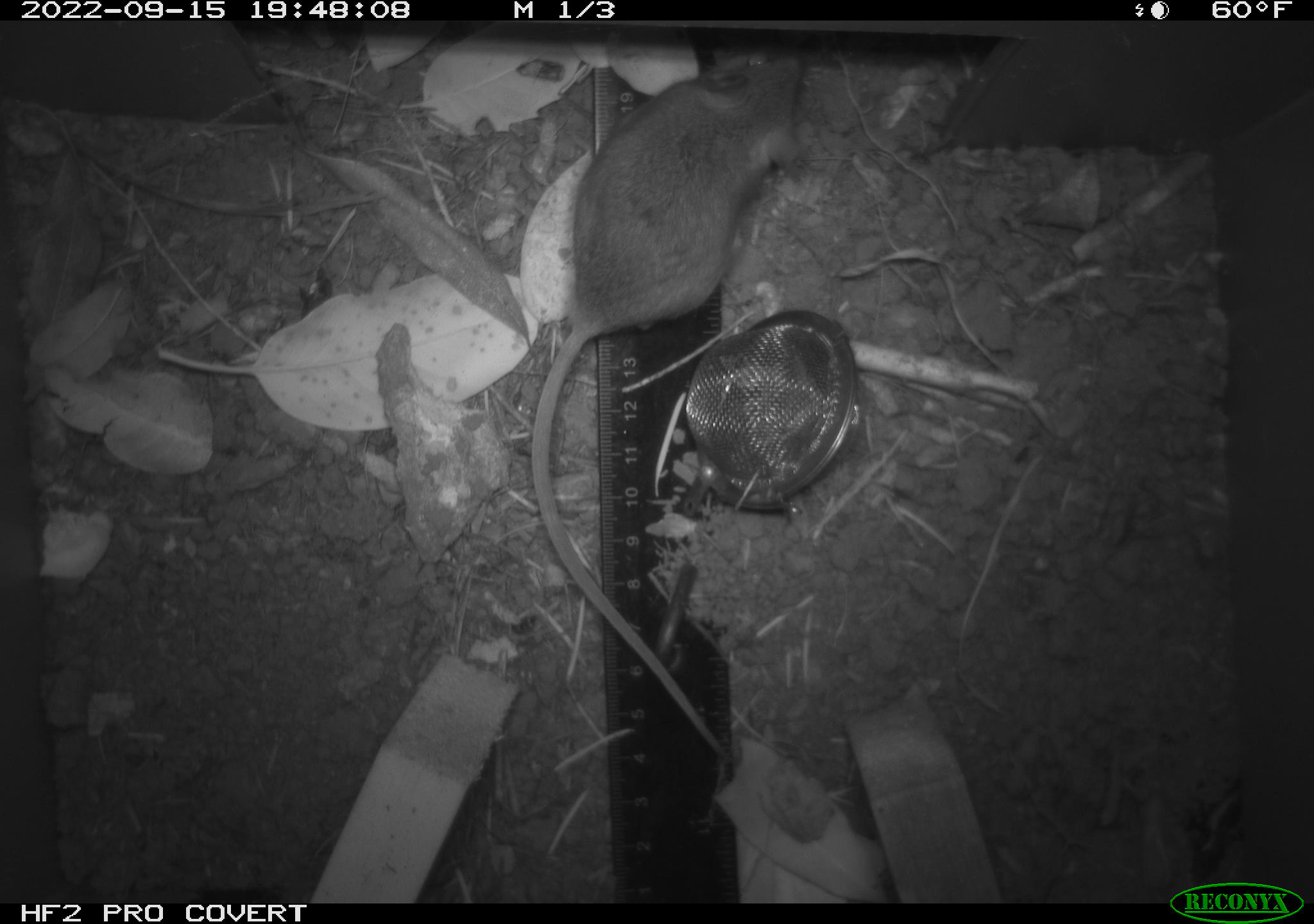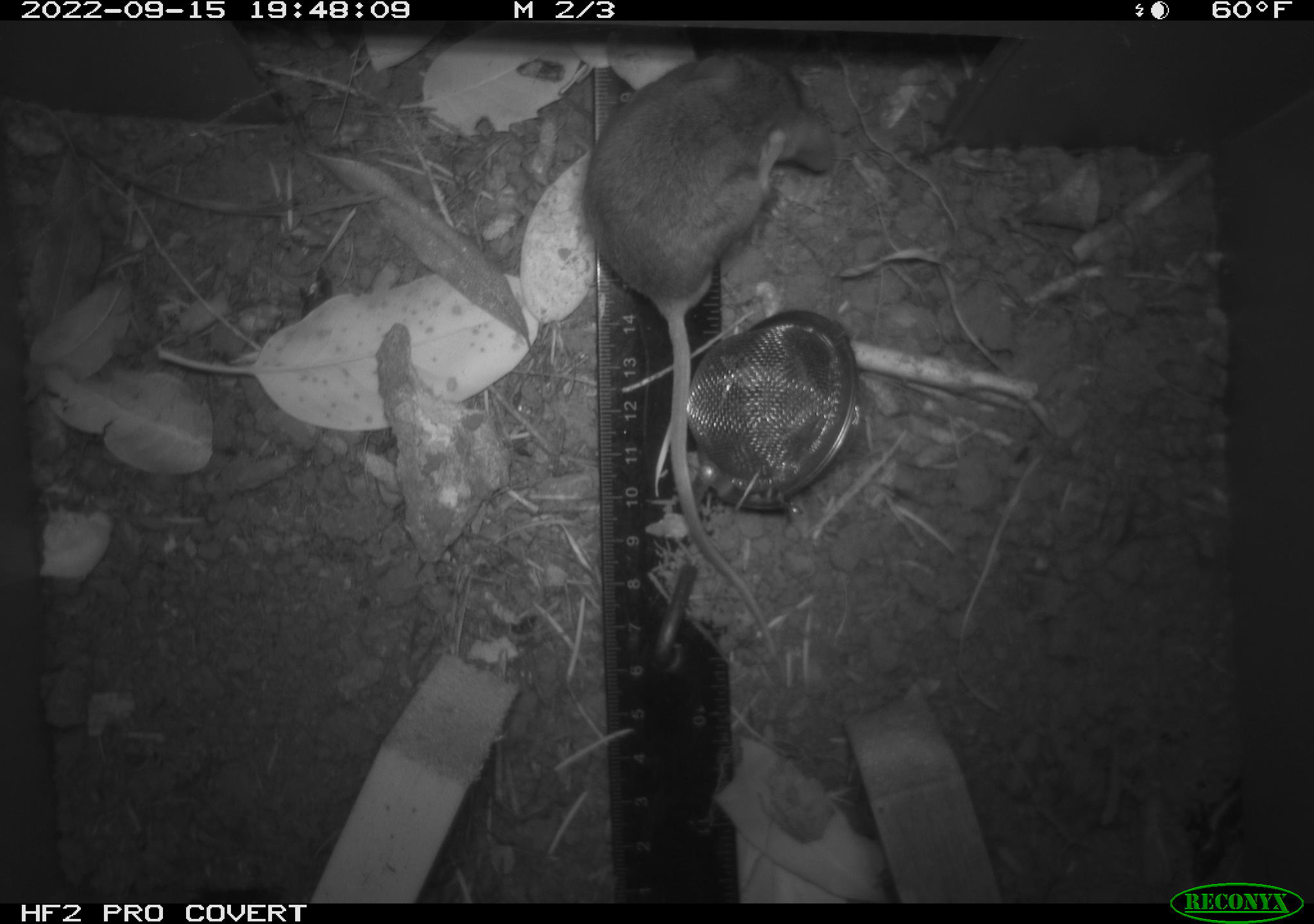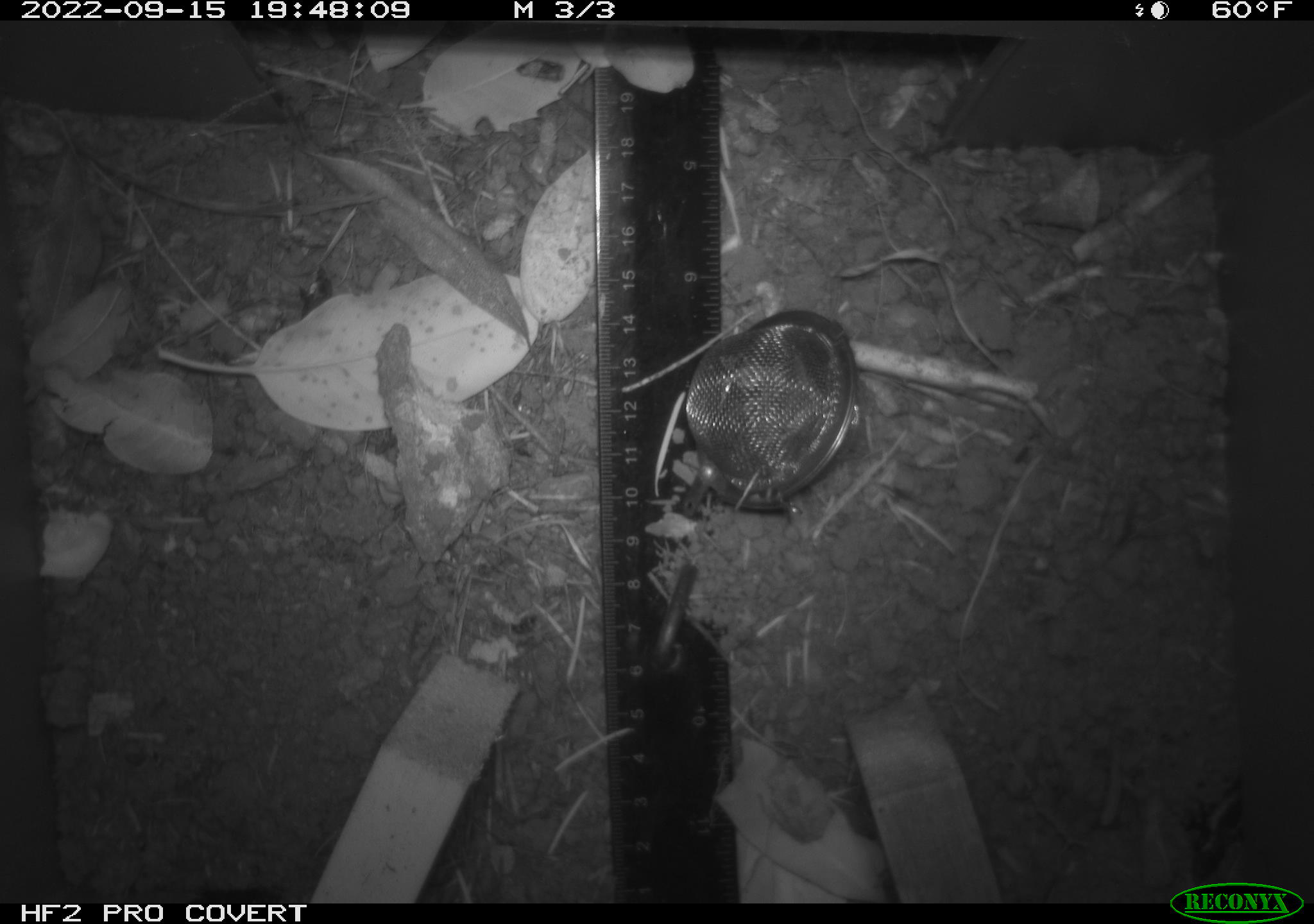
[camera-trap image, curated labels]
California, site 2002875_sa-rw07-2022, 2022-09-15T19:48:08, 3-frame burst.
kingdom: Animalia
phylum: Chordata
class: Mammalia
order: Rodentia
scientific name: Rodentia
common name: mouse species